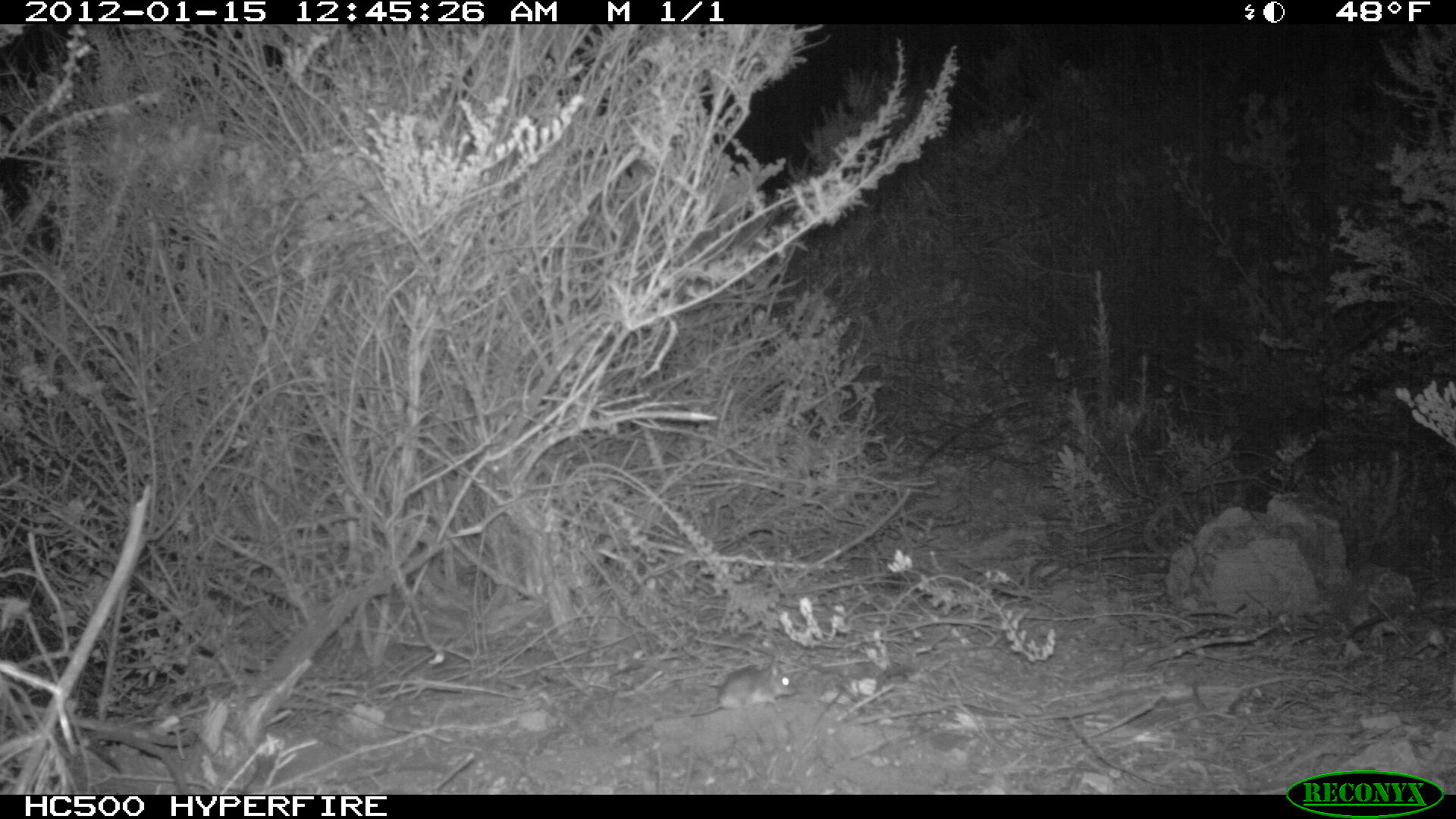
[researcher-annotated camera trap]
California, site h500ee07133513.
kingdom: Animalia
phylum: Chordata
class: Mammalia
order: Rodentia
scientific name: Rodentia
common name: rodent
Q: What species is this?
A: Rodent (Rodentia).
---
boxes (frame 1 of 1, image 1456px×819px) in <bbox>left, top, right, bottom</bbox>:
rodent: <bbox>677, 664, 798, 717</bbox>